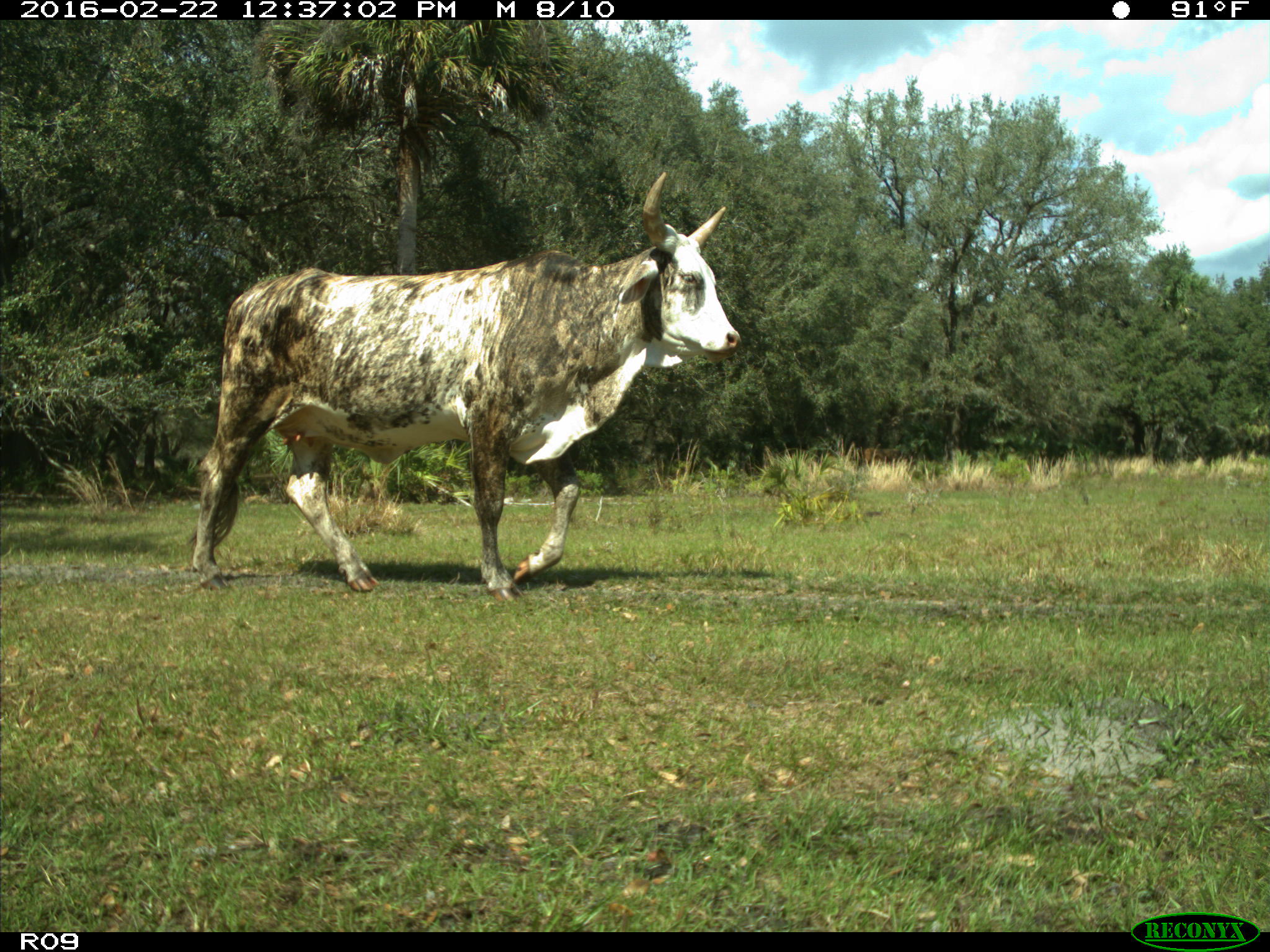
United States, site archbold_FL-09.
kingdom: Animalia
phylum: Chordata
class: Mammalia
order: Artiodactyla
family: Bovidae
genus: Bos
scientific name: Bos taurus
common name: domestic cow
Bos taurus (domestic cow).